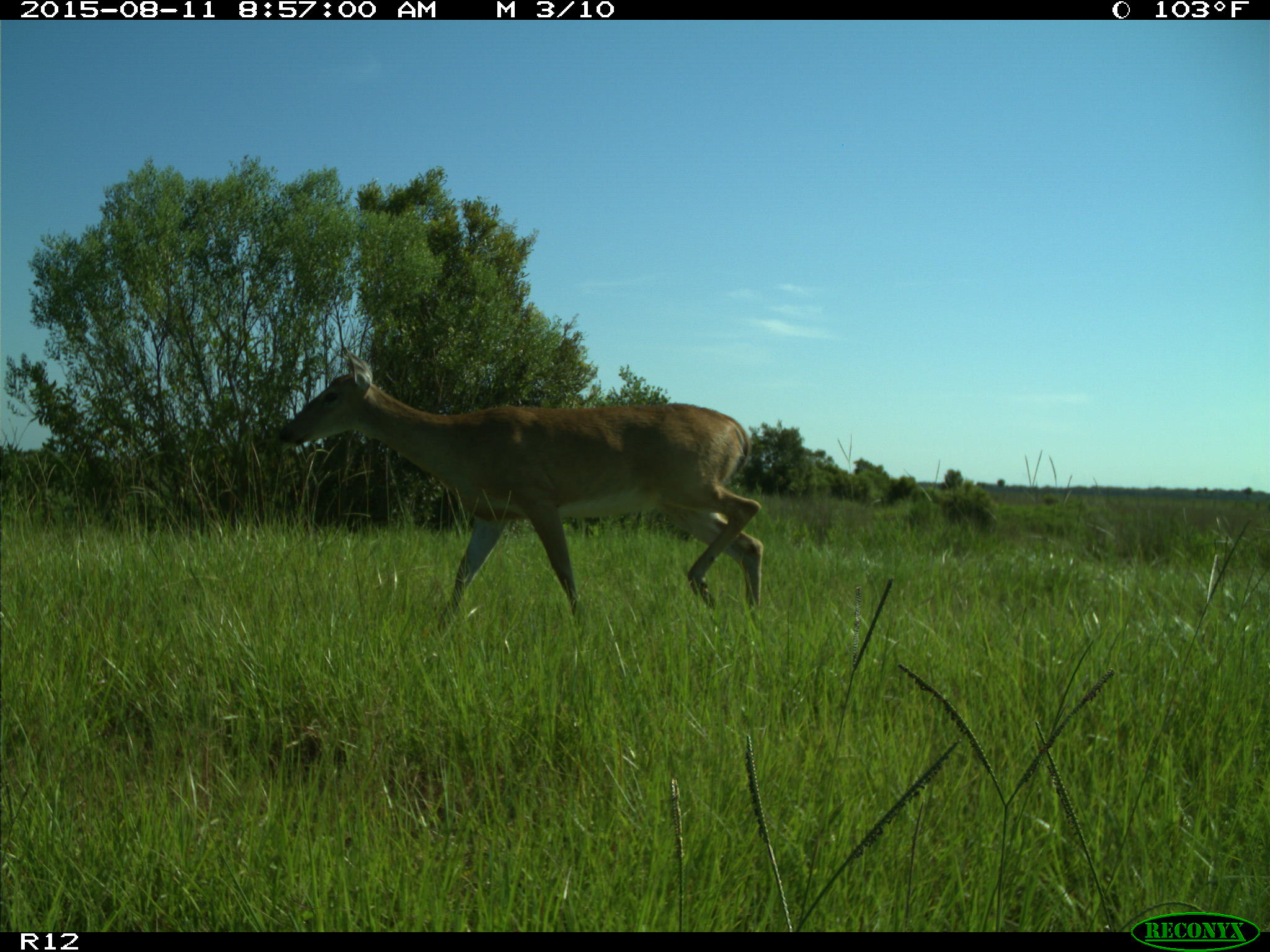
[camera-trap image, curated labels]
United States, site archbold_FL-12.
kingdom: Animalia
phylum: Chordata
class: Mammalia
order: Artiodactyla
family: Cervidae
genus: Odocoileus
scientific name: Odocoileus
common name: deer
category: unidentified deer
Unidentified deer (deer) (Odocoileus).